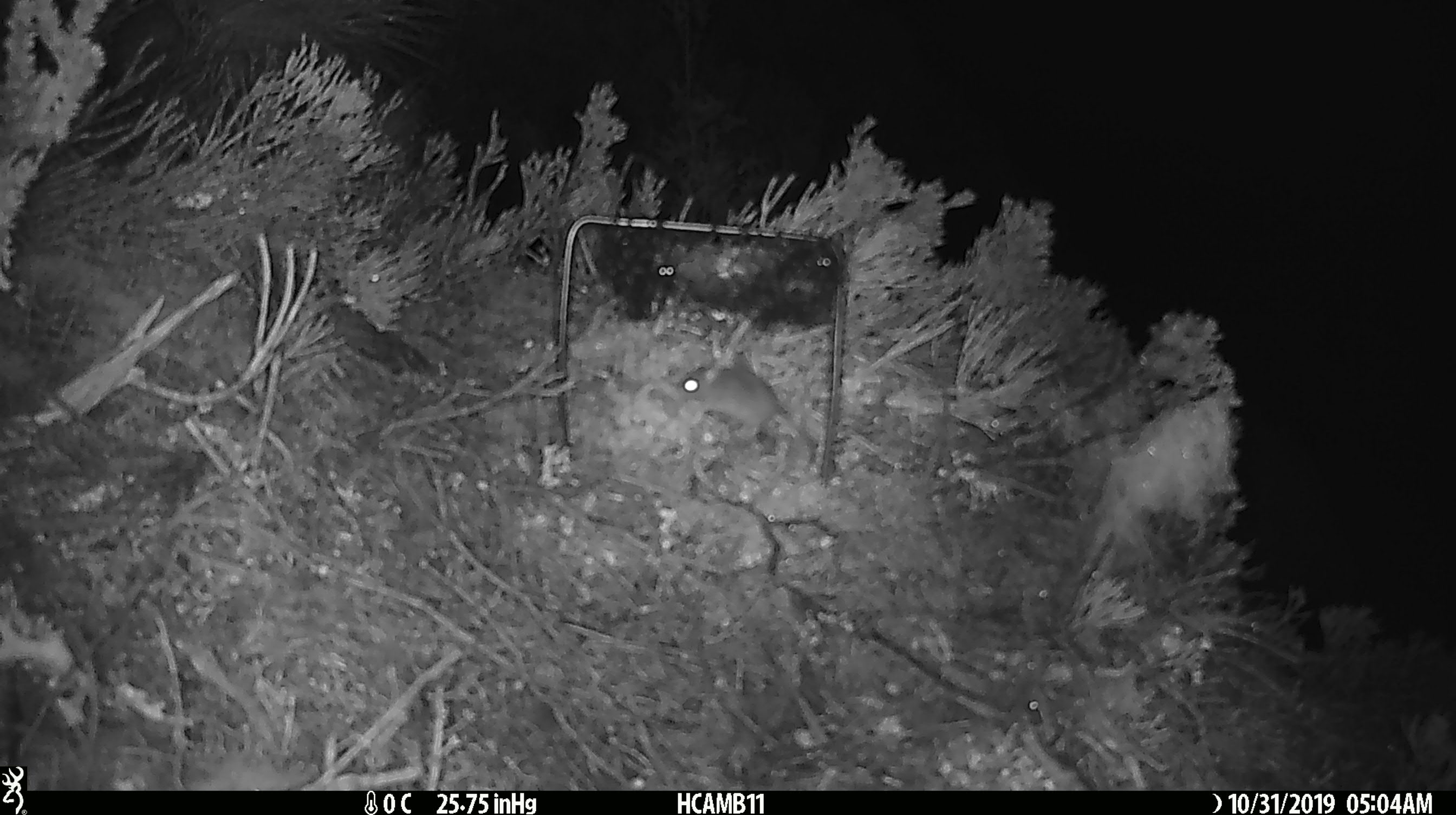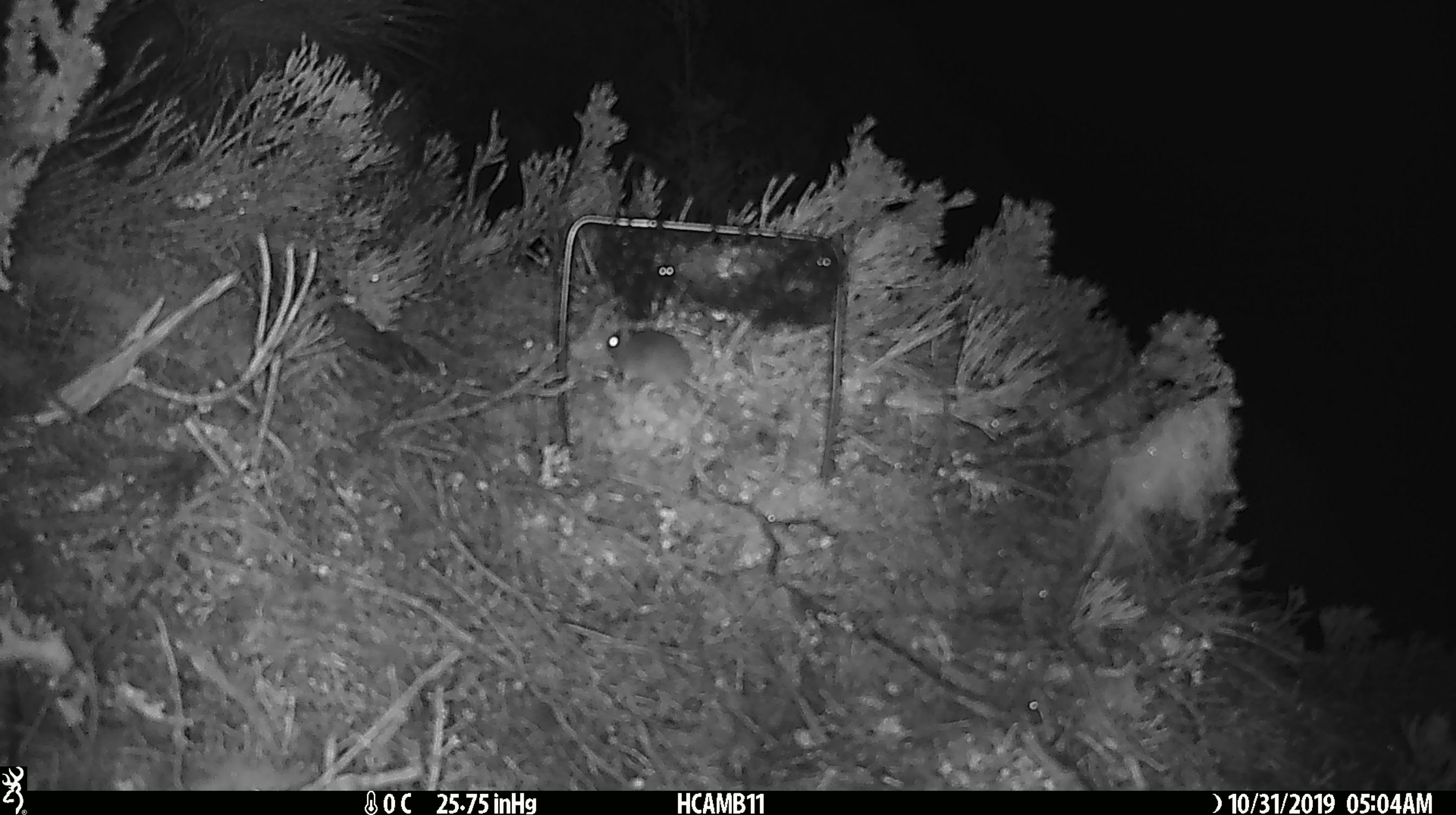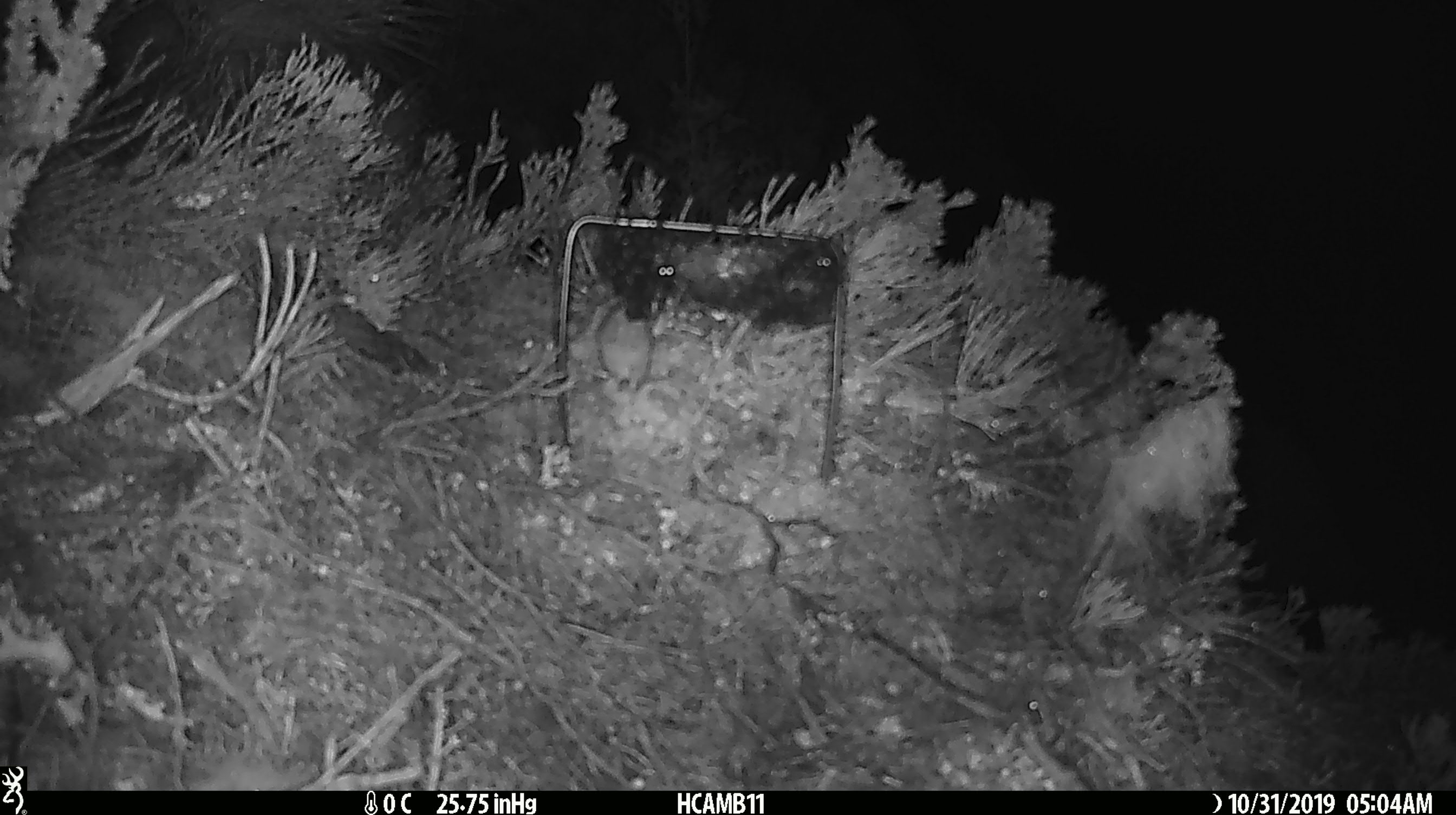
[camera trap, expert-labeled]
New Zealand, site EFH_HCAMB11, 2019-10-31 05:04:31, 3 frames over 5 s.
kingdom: Animalia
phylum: Chordata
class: Mammalia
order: Rodentia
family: Muridae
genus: Mus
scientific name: Mus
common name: mouse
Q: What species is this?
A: Mouse (Mus).